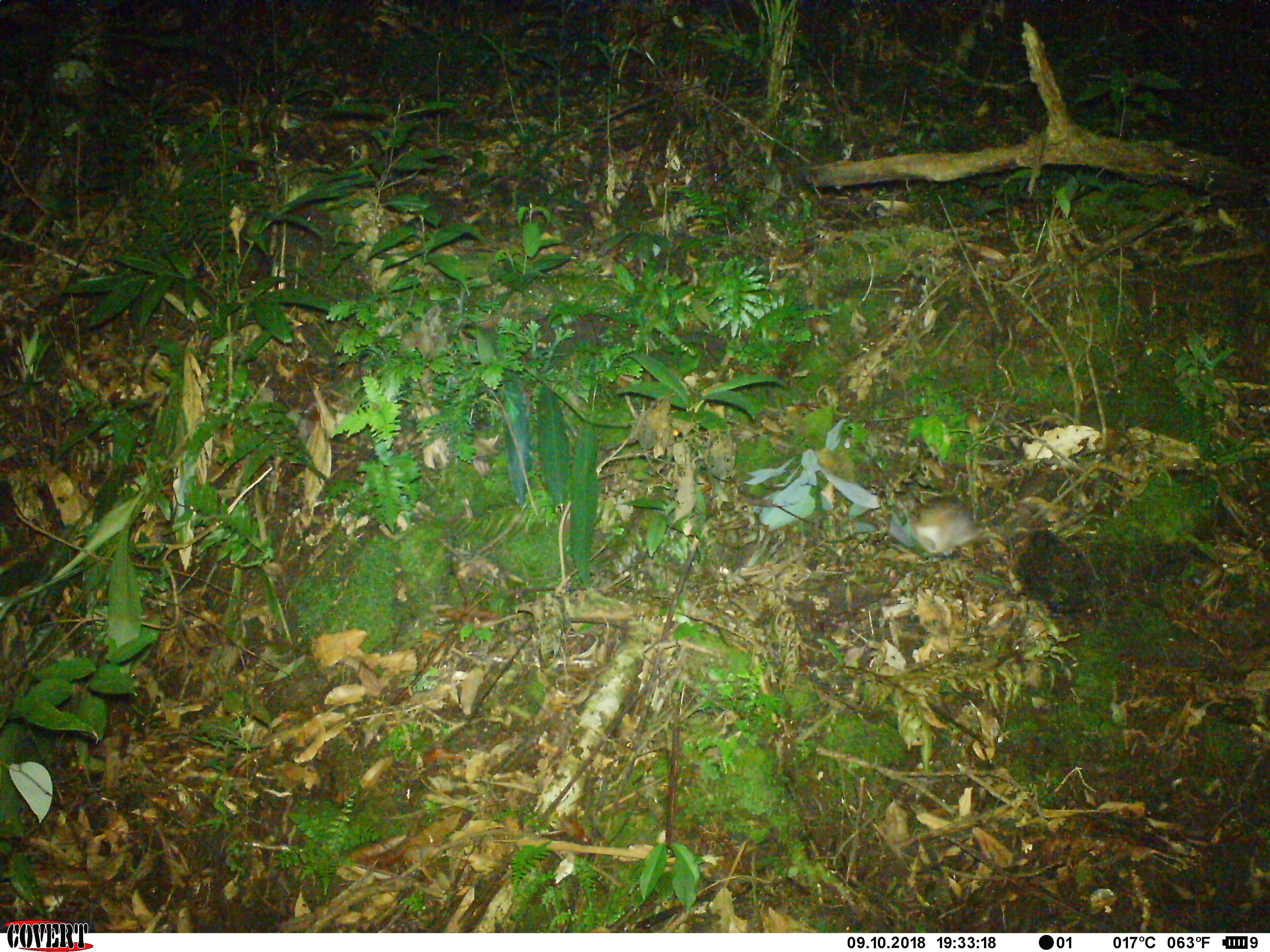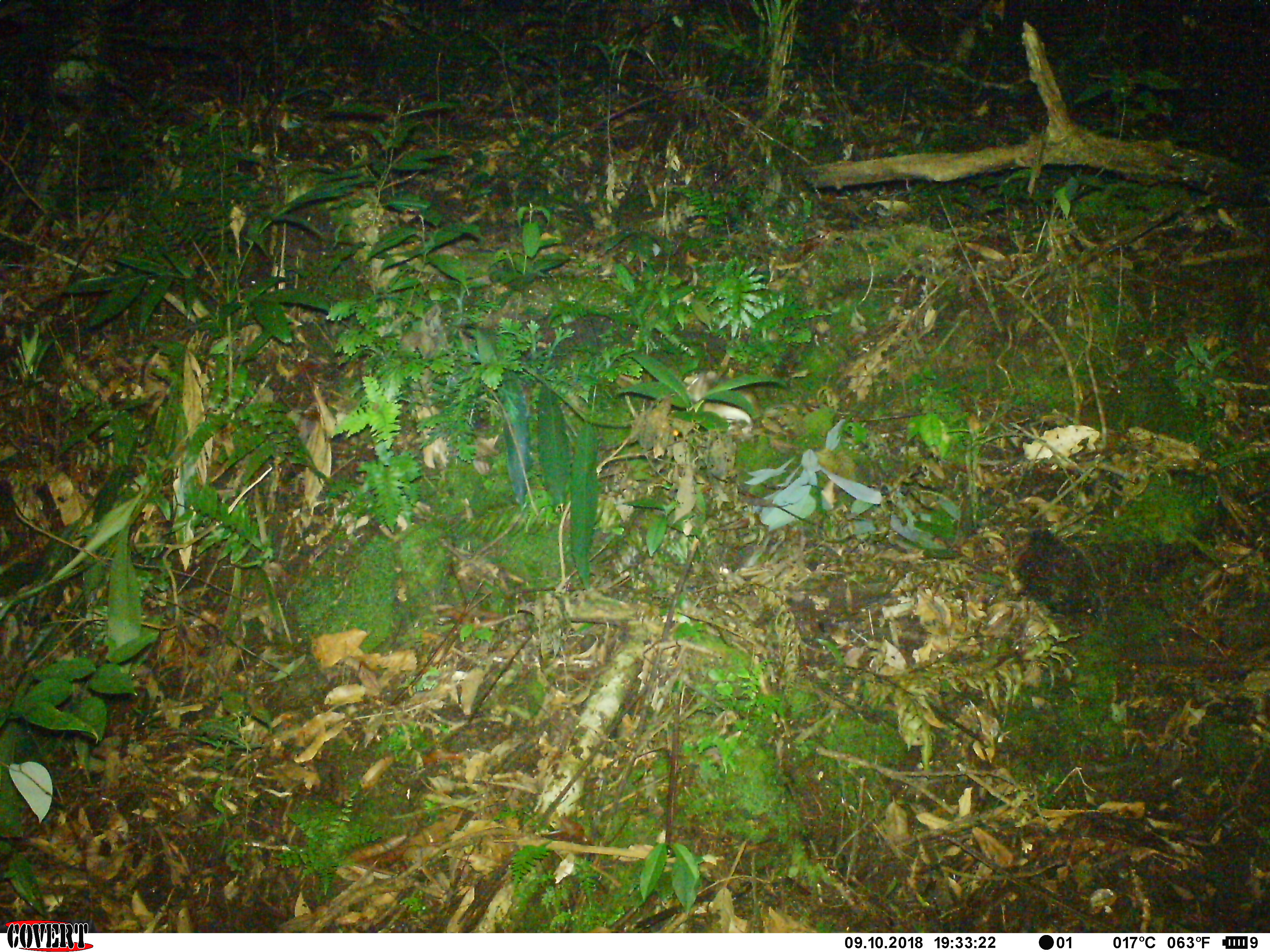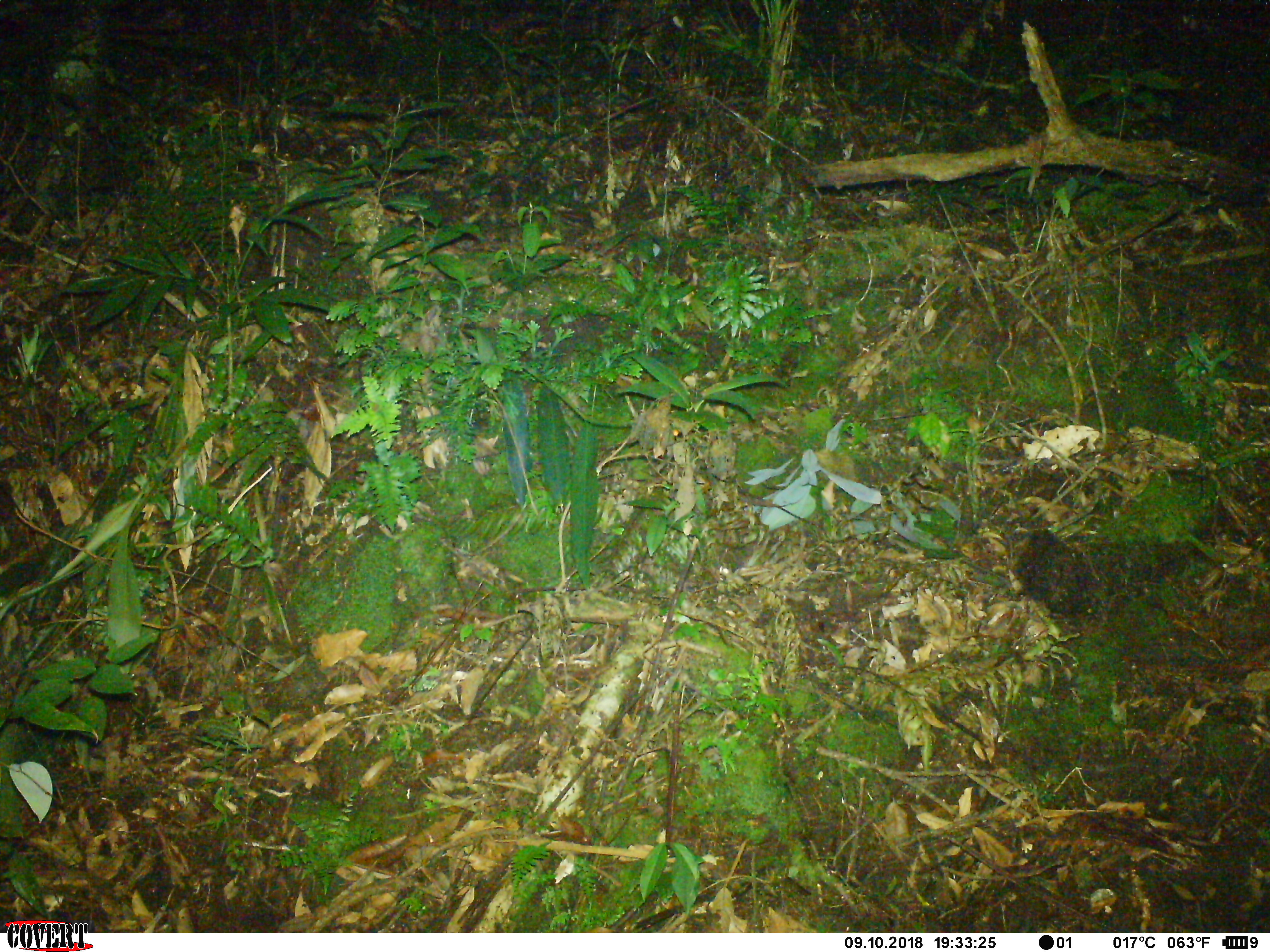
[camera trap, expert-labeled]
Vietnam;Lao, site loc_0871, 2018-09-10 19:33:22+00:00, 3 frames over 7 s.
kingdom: Animalia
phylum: Chordata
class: Mammalia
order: Rodentia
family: Muridae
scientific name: Muridae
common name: old-world mice and rats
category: unidentified murid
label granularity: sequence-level